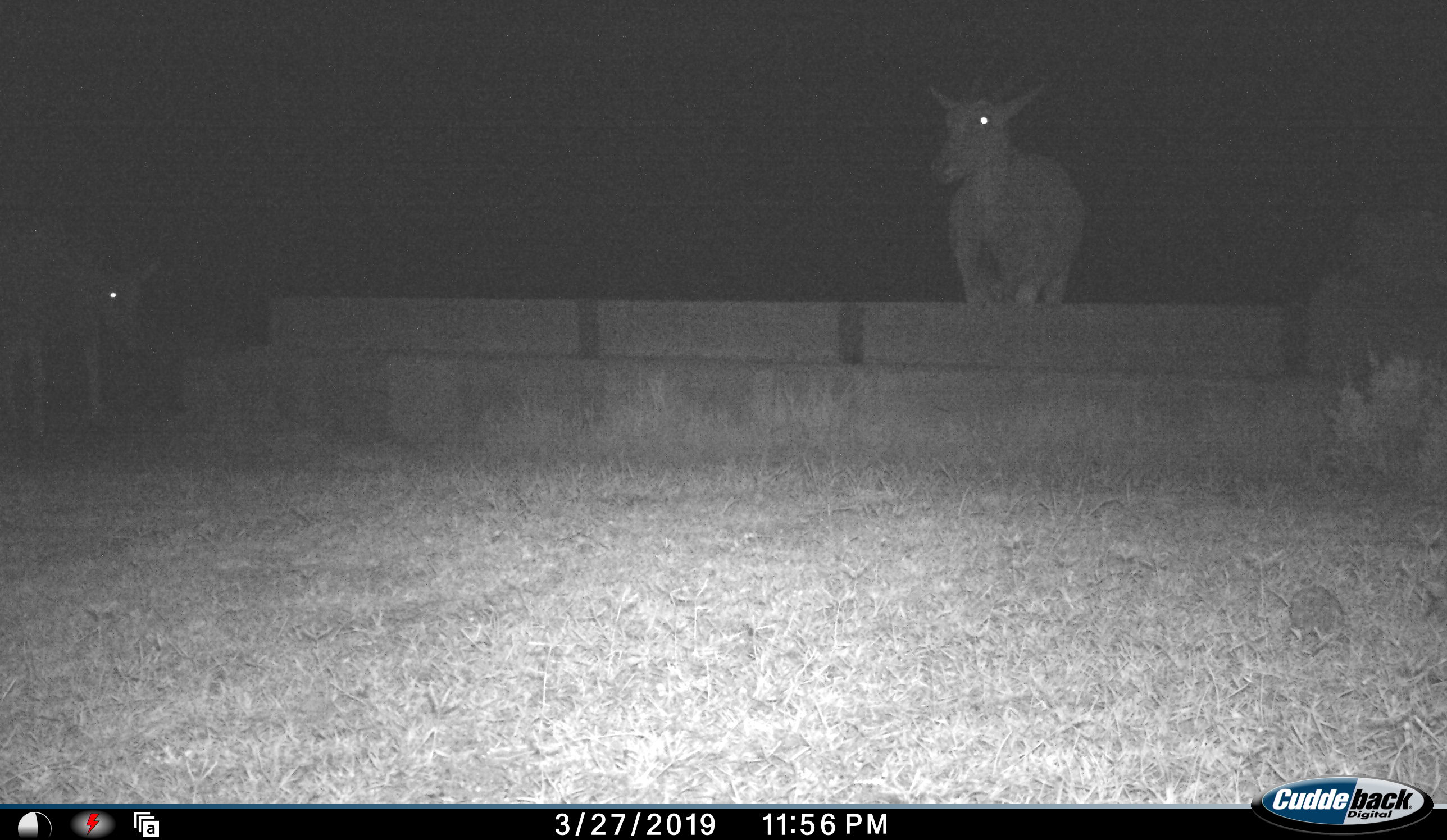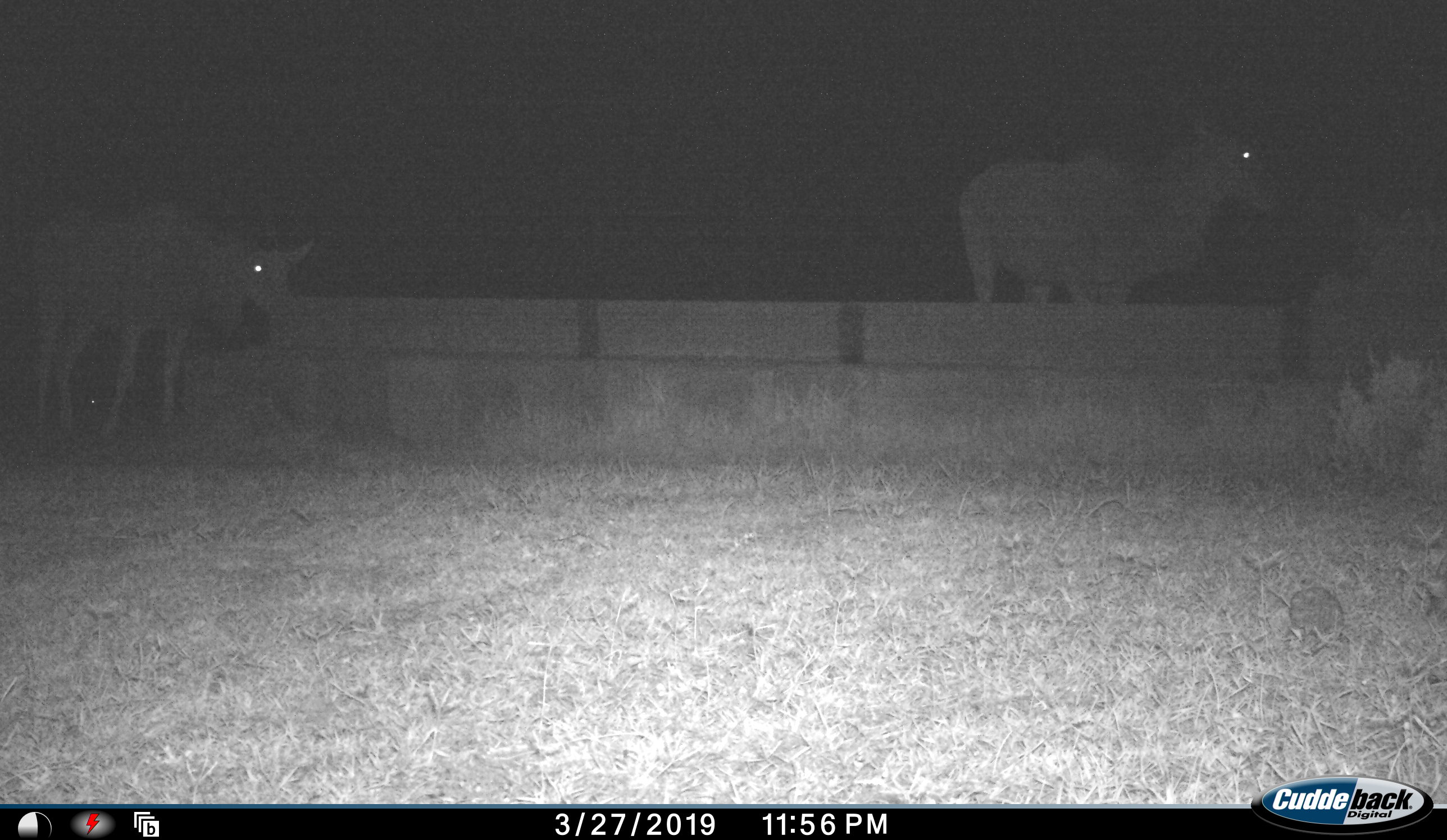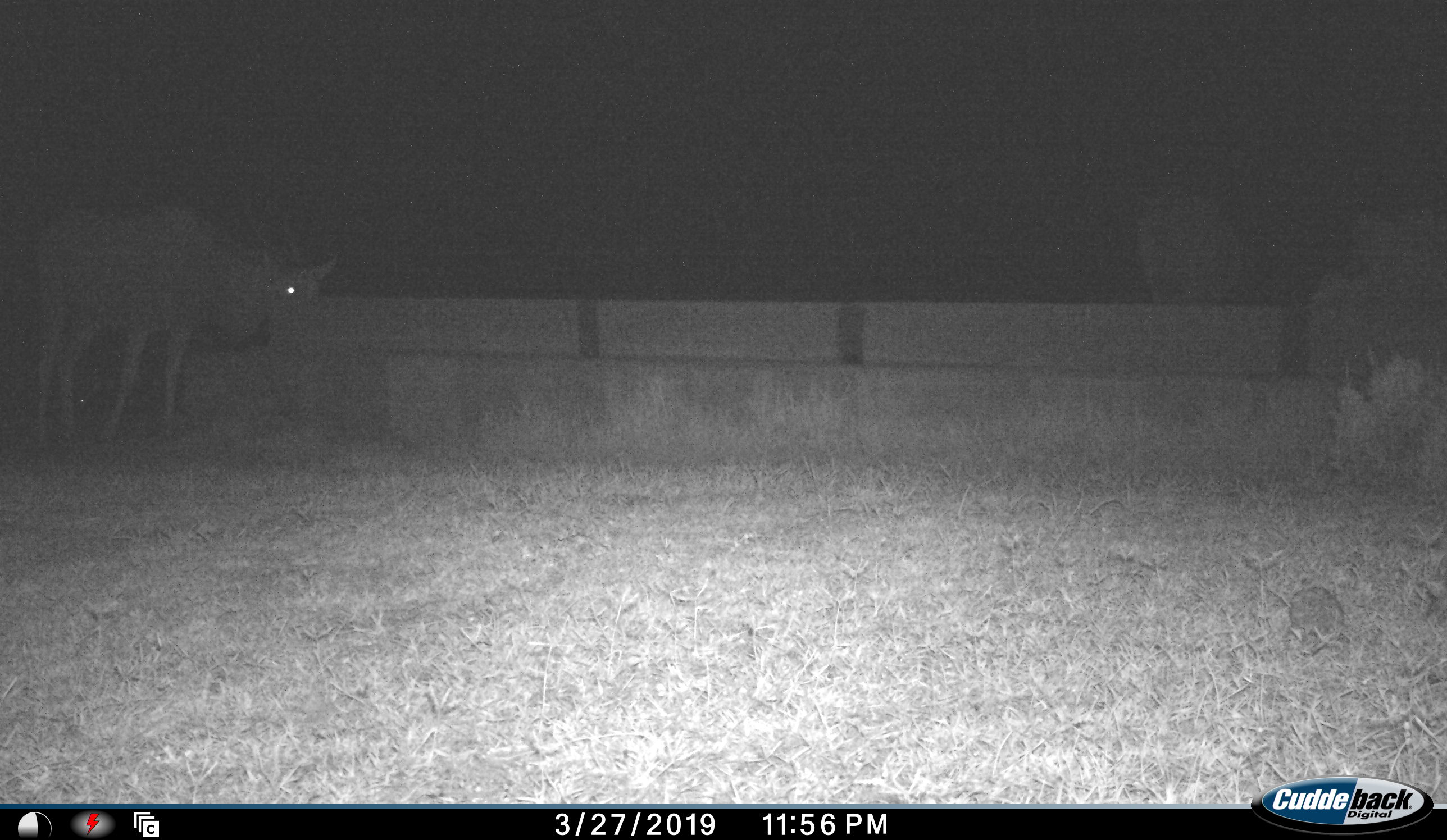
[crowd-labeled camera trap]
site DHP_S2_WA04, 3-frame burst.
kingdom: Animalia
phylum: Chordata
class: Mammalia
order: Artiodactyla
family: Bovidae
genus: Tragelaphus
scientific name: Tragelaphus oryx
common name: eland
Eland (Tragelaphus oryx), count 2. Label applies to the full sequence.